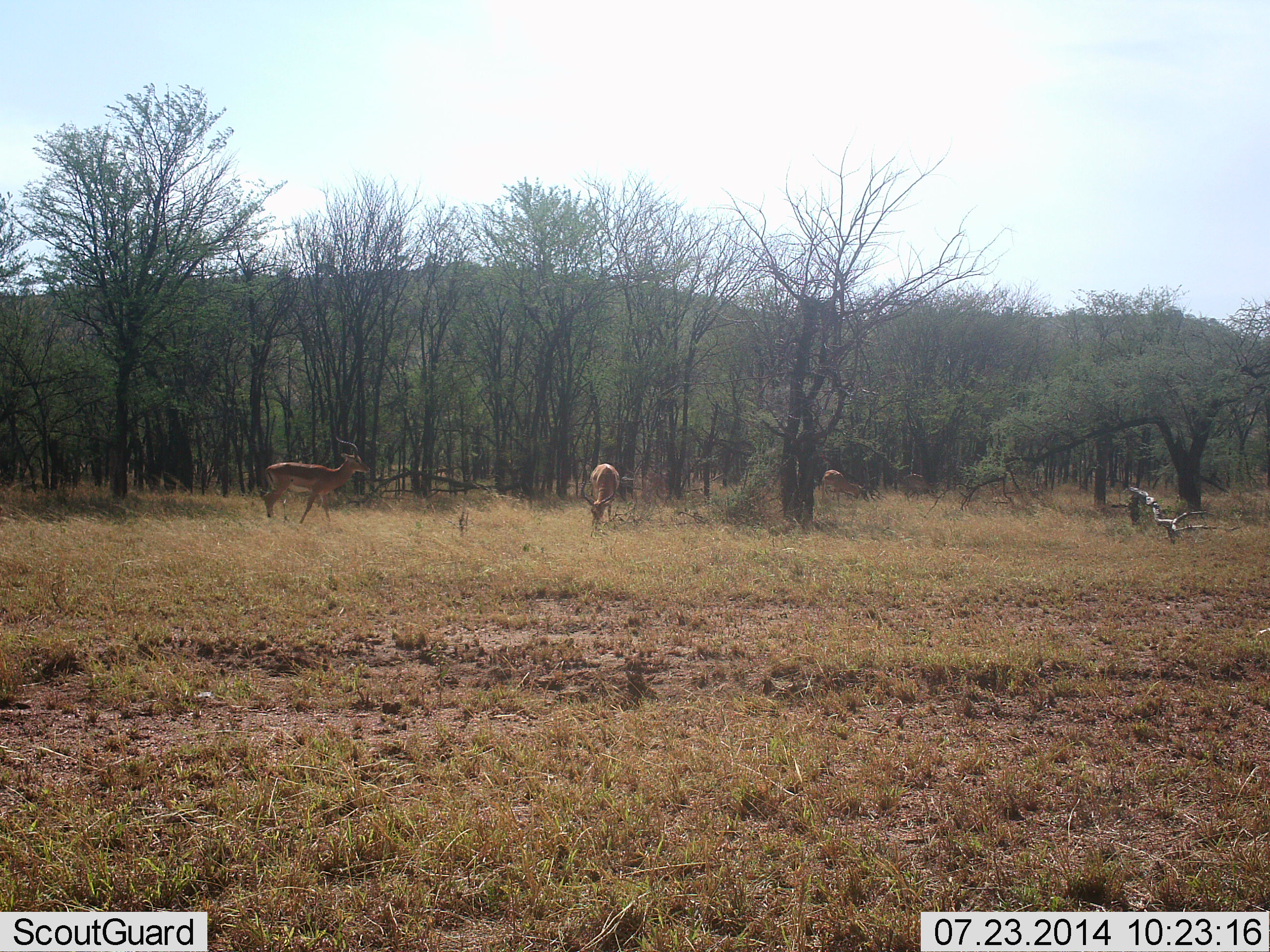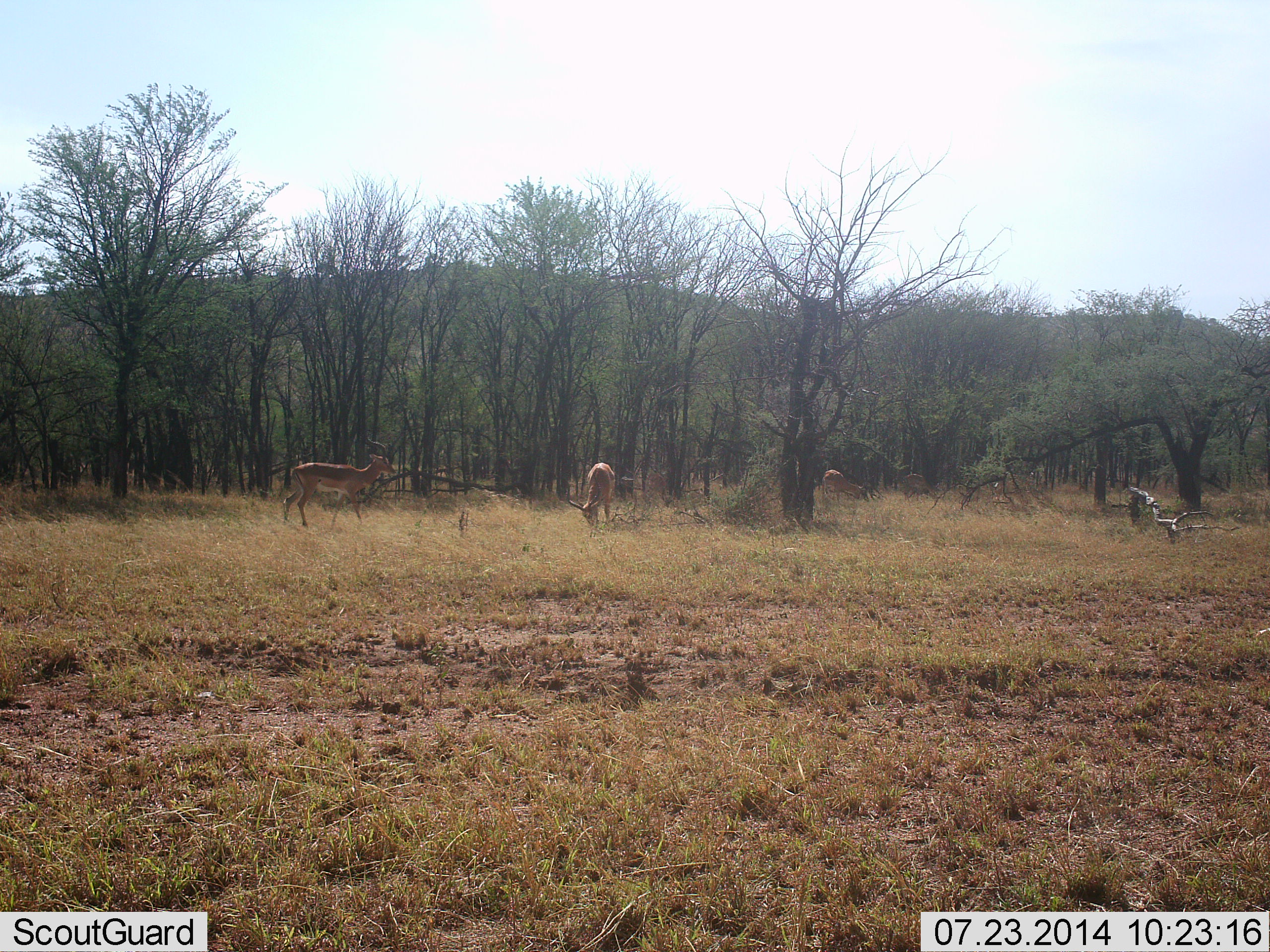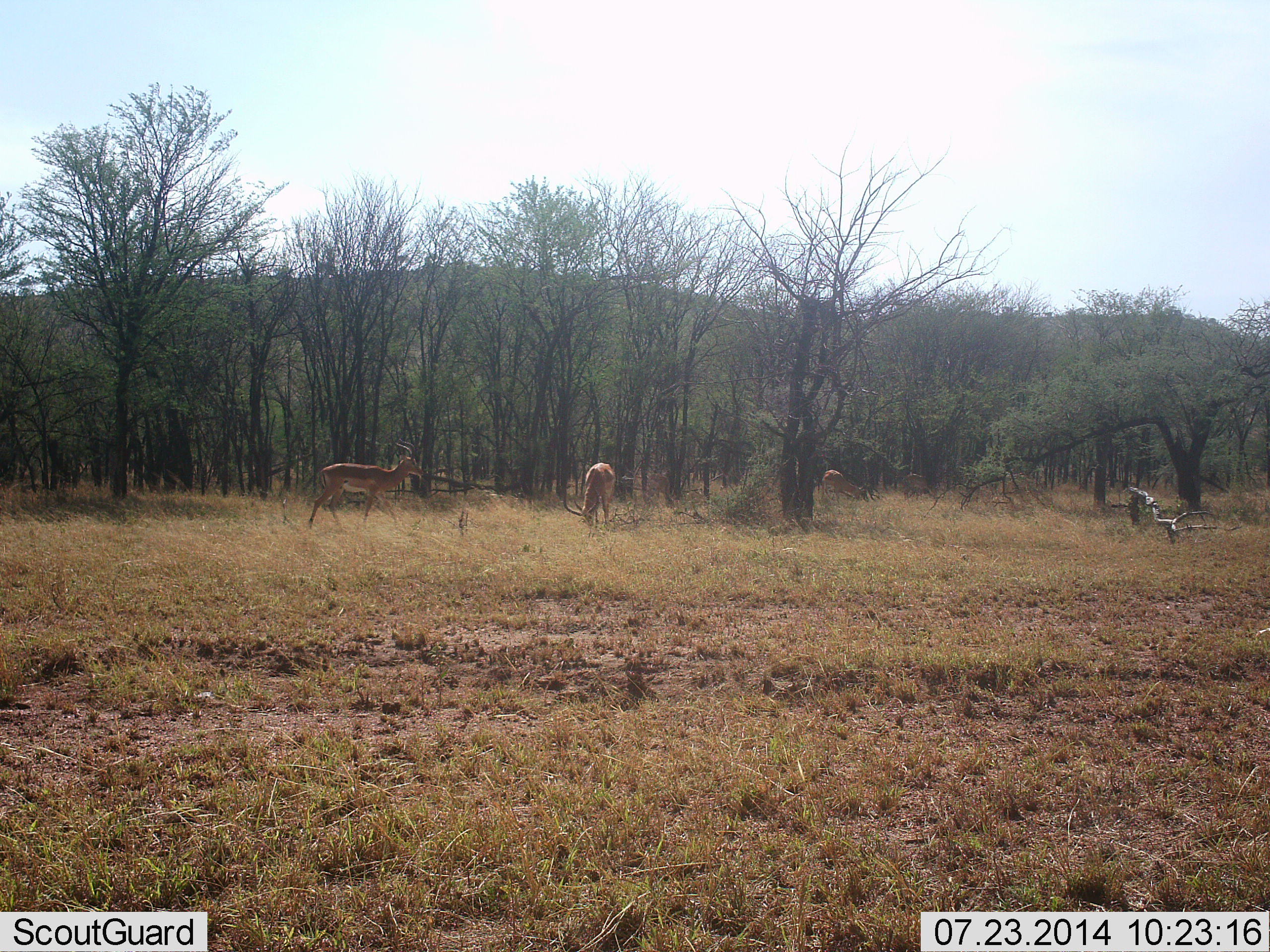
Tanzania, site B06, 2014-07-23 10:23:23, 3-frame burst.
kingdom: Animalia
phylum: Chordata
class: Mammalia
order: Artiodactyla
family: Bovidae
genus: Aepyceros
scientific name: Aepyceros melampus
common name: impala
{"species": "impala (Aepyceros melampus)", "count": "3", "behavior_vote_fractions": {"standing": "20%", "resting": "0%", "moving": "90%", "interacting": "0%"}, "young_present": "0%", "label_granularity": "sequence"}